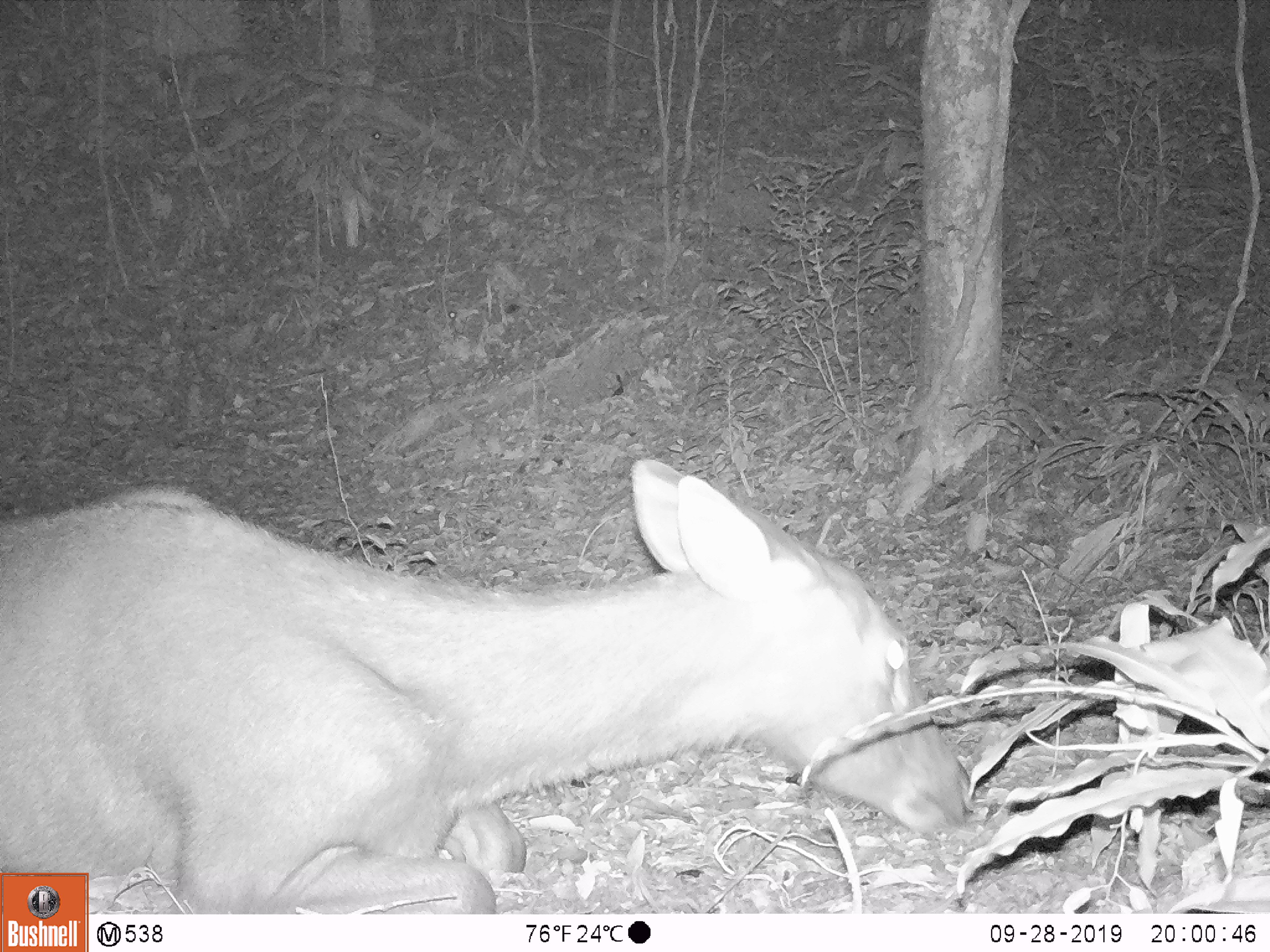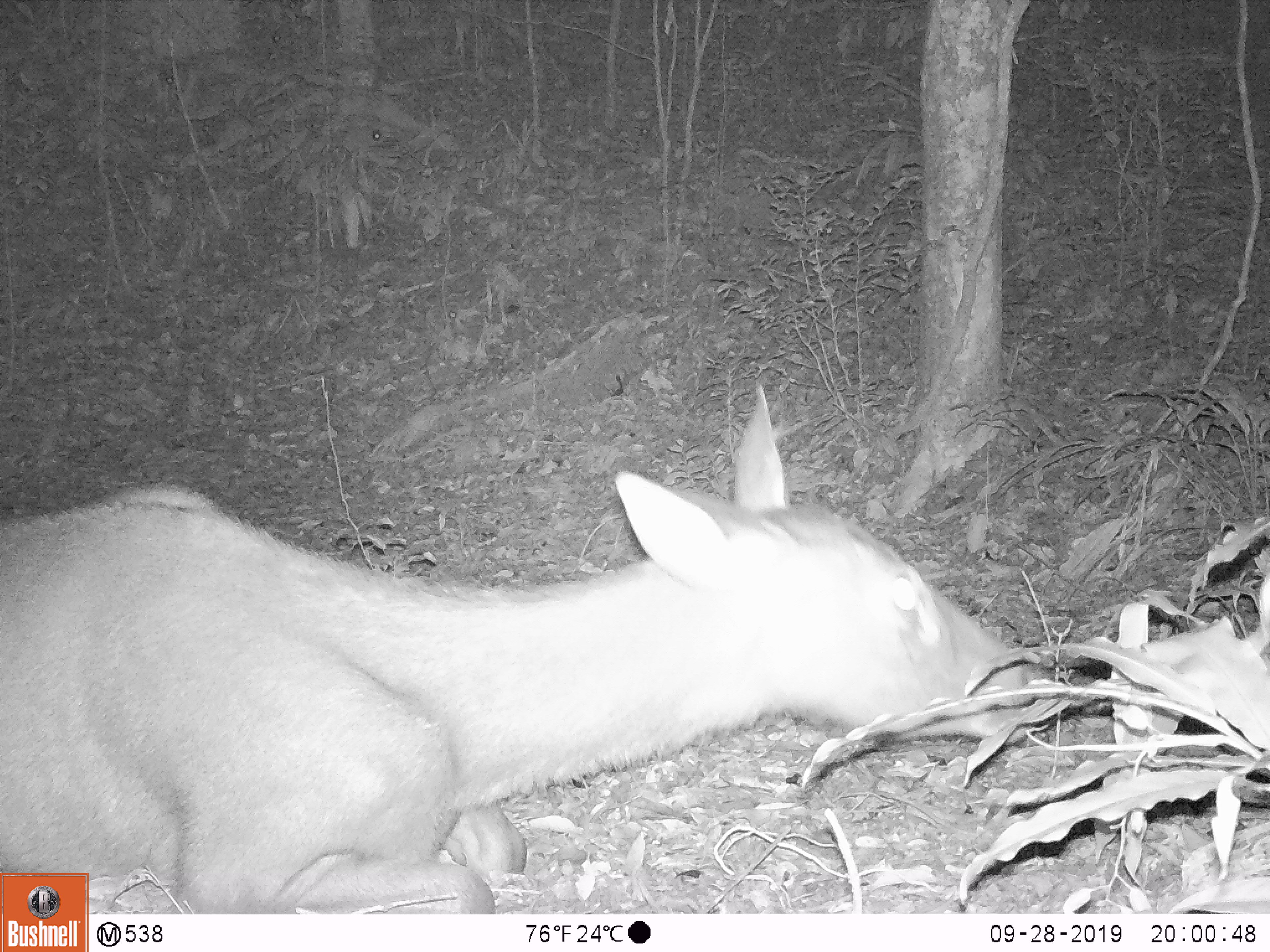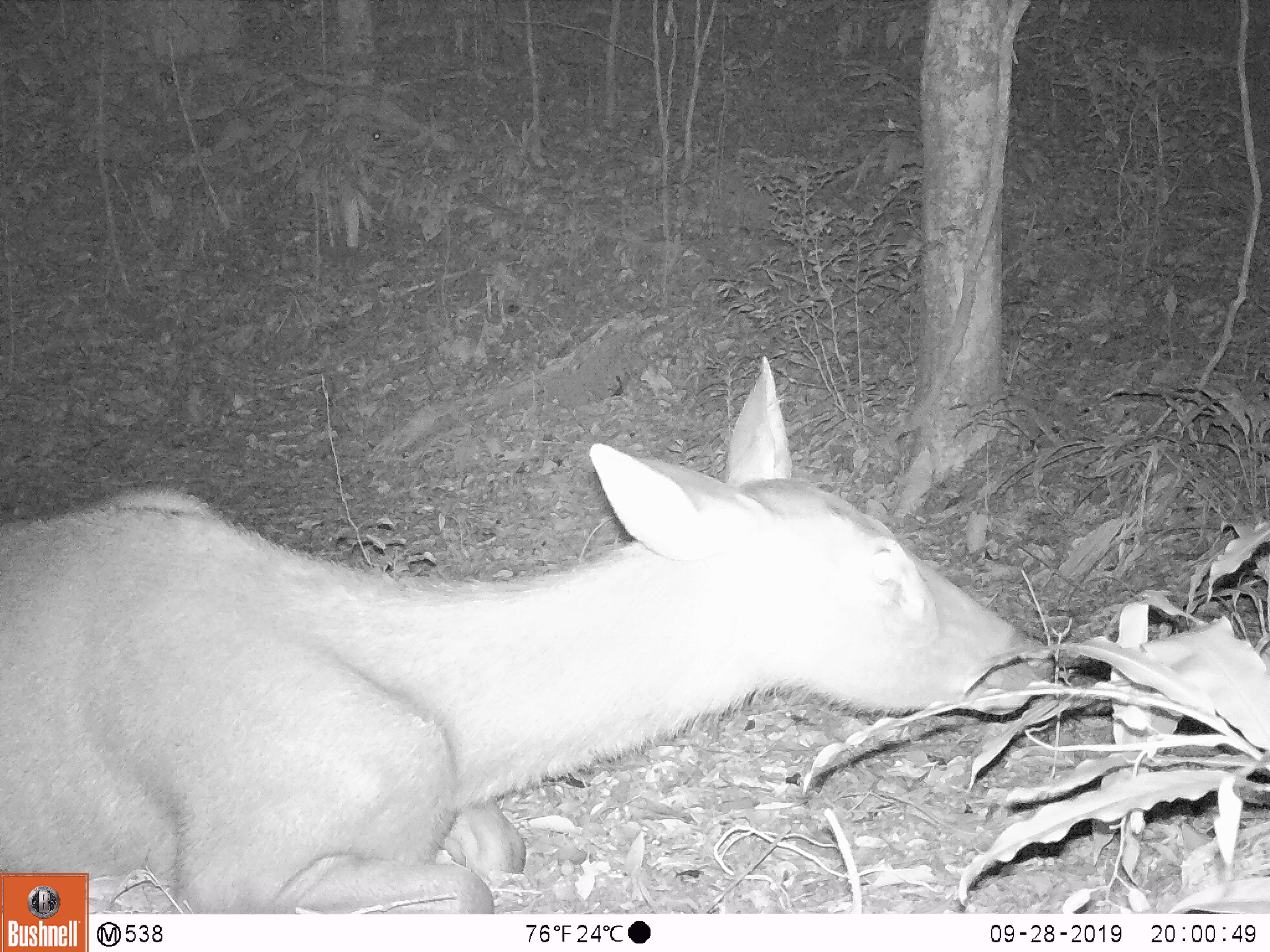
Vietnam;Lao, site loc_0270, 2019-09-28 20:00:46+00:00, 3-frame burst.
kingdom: Animalia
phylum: Chordata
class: Mammalia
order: Artiodactyla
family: Cervidae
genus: Rusa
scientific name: Rusa unicolor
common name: sambar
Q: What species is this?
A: Sambar (Rusa unicolor).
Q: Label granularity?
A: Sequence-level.